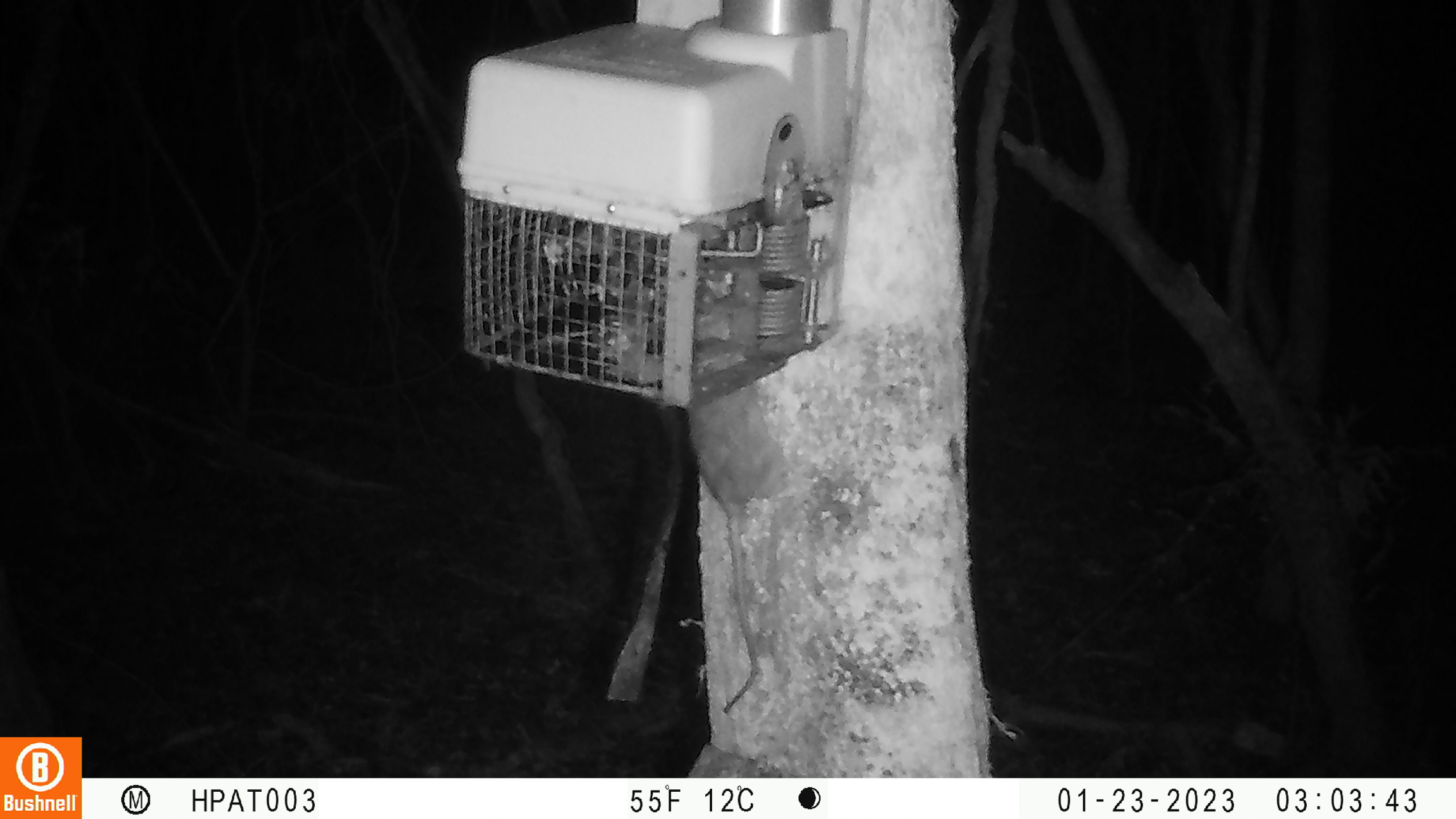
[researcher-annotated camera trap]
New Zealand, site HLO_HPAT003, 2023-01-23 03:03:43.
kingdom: Animalia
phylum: Chordata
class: Mammalia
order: Rodentia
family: Muridae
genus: Rattus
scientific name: Rattus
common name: rat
Rat (Rattus).